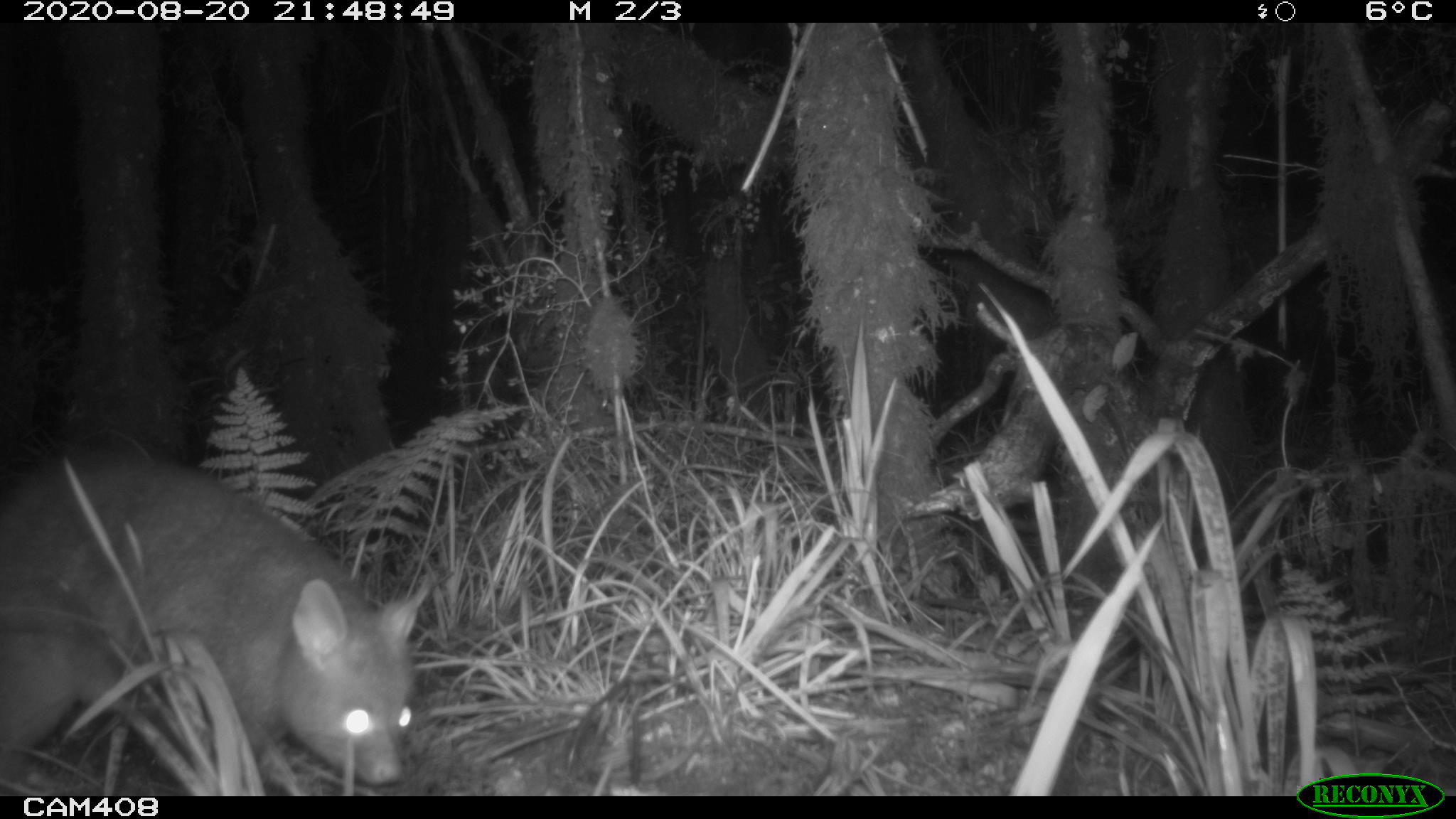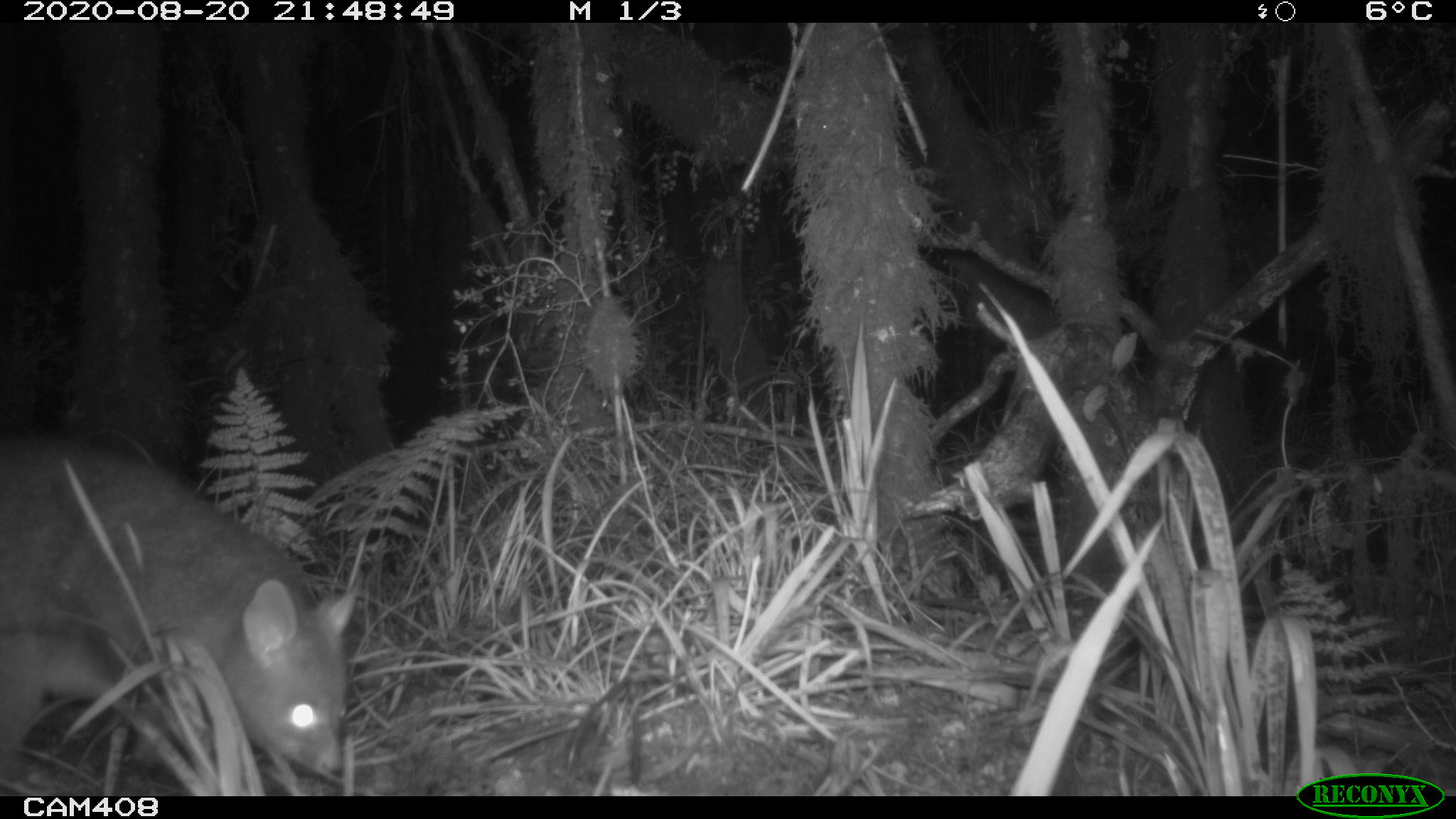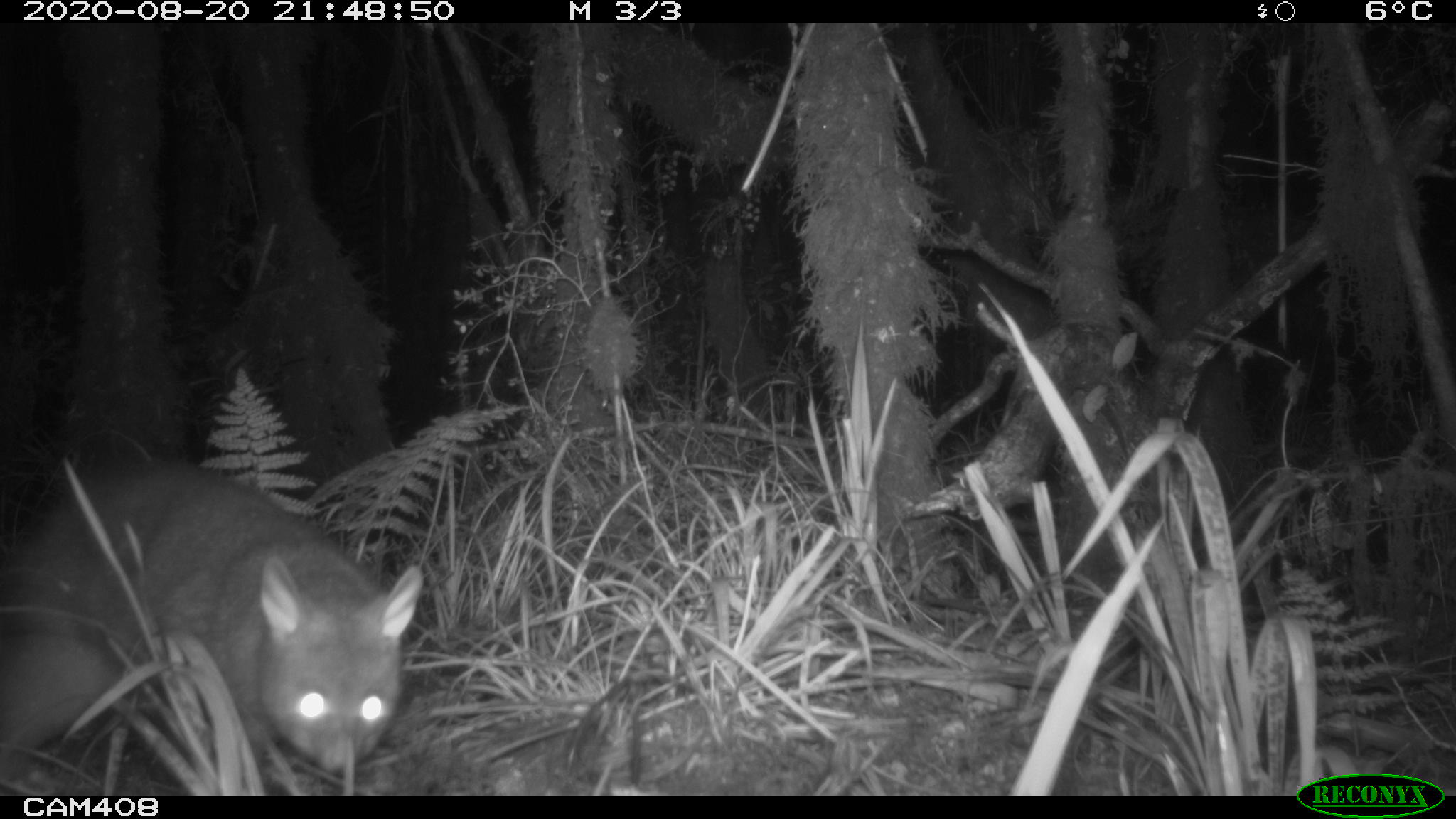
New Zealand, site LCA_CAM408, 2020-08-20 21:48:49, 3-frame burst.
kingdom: Animalia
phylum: Chordata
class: Mammalia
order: Diprotodontia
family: Phalangeridae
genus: Trichosurus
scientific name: Trichosurus vulpecula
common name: common brushtail possum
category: possum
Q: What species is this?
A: Possum (common brushtail possum) (Trichosurus vulpecula).